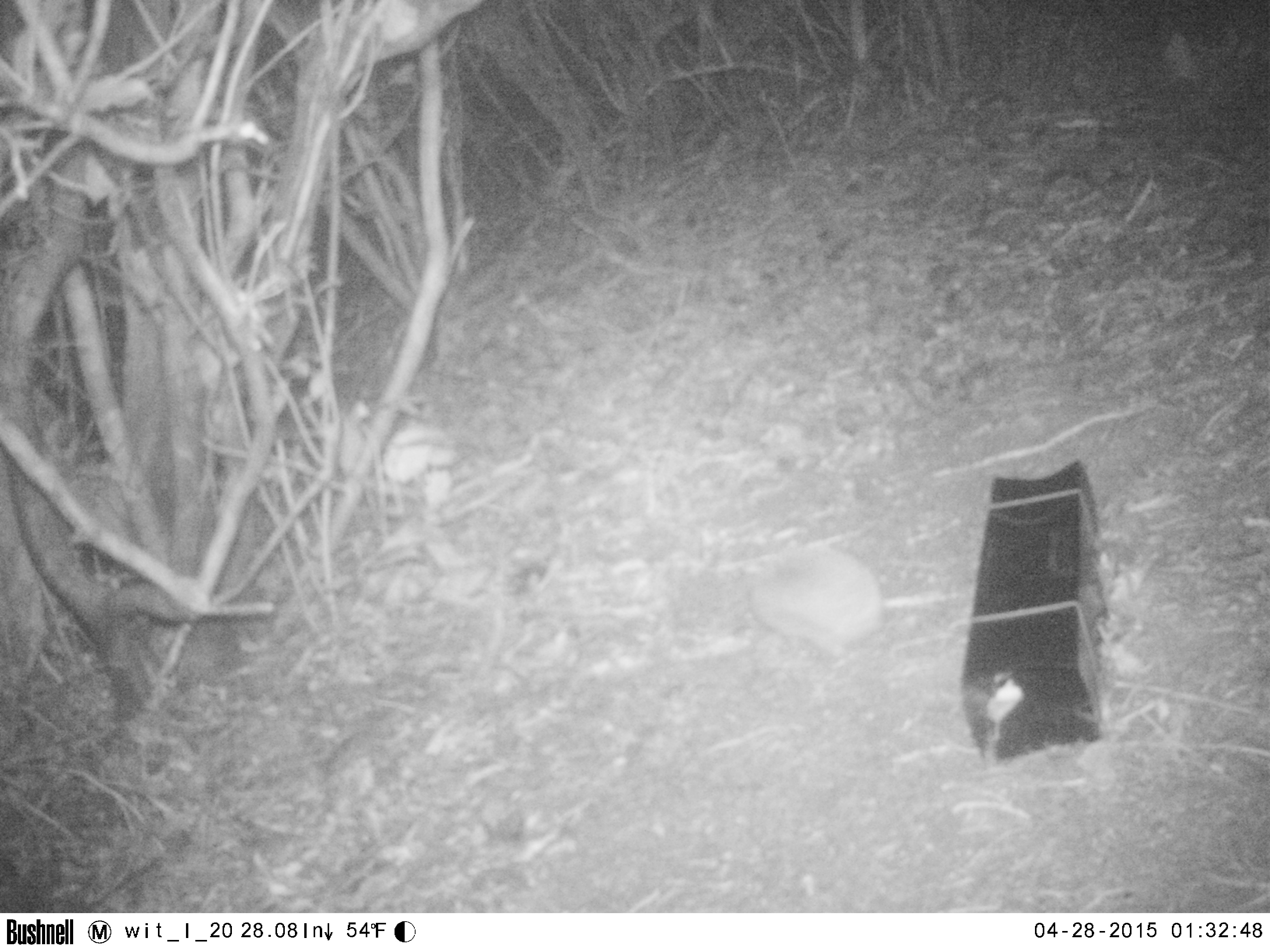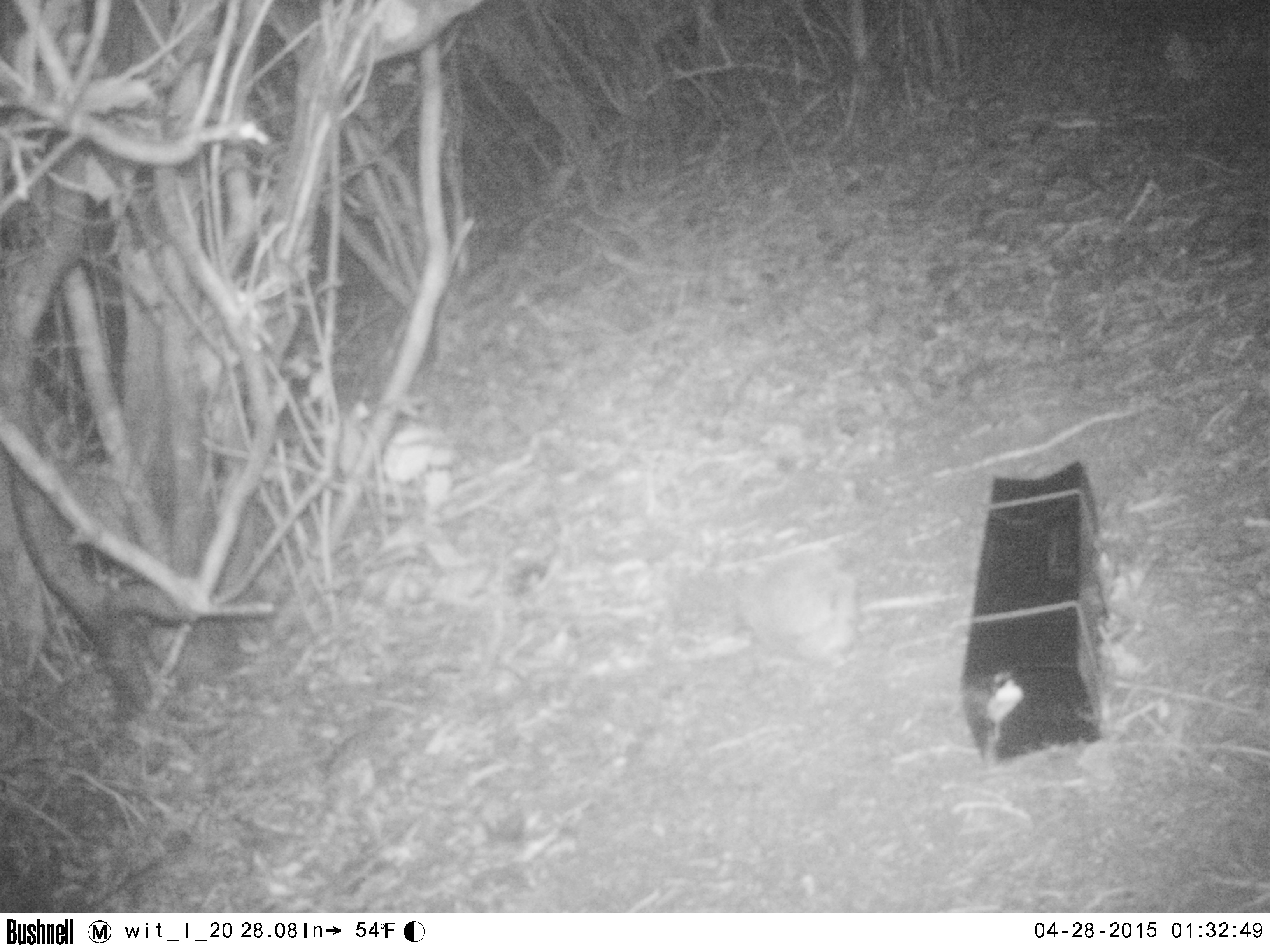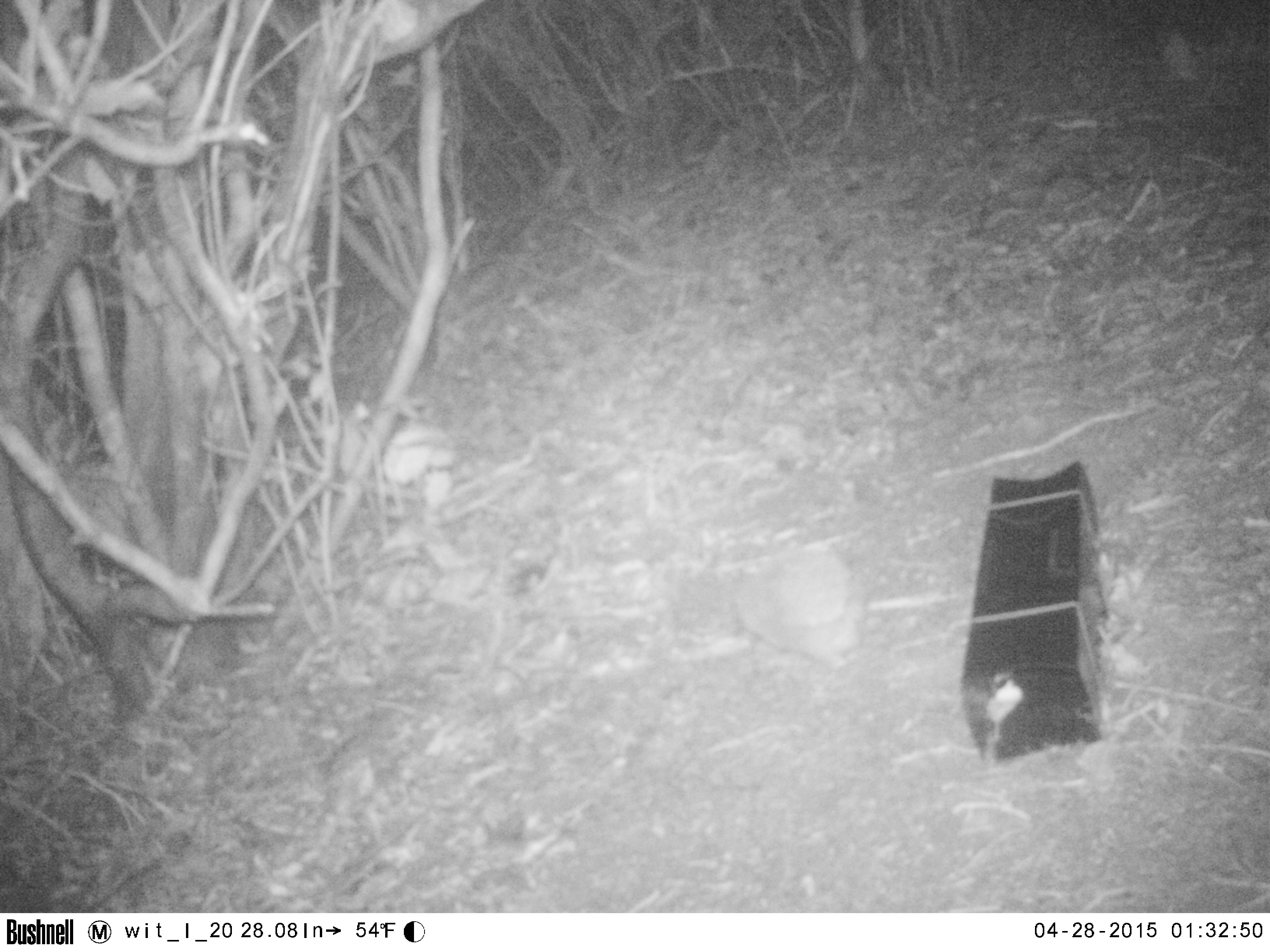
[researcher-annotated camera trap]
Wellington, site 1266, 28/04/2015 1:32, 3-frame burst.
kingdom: Animalia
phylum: Chordata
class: Mammalia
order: Eulipotyphla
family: Erinaceidae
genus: Erinaceus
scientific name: Erinaceus europaeus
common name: hedgehog